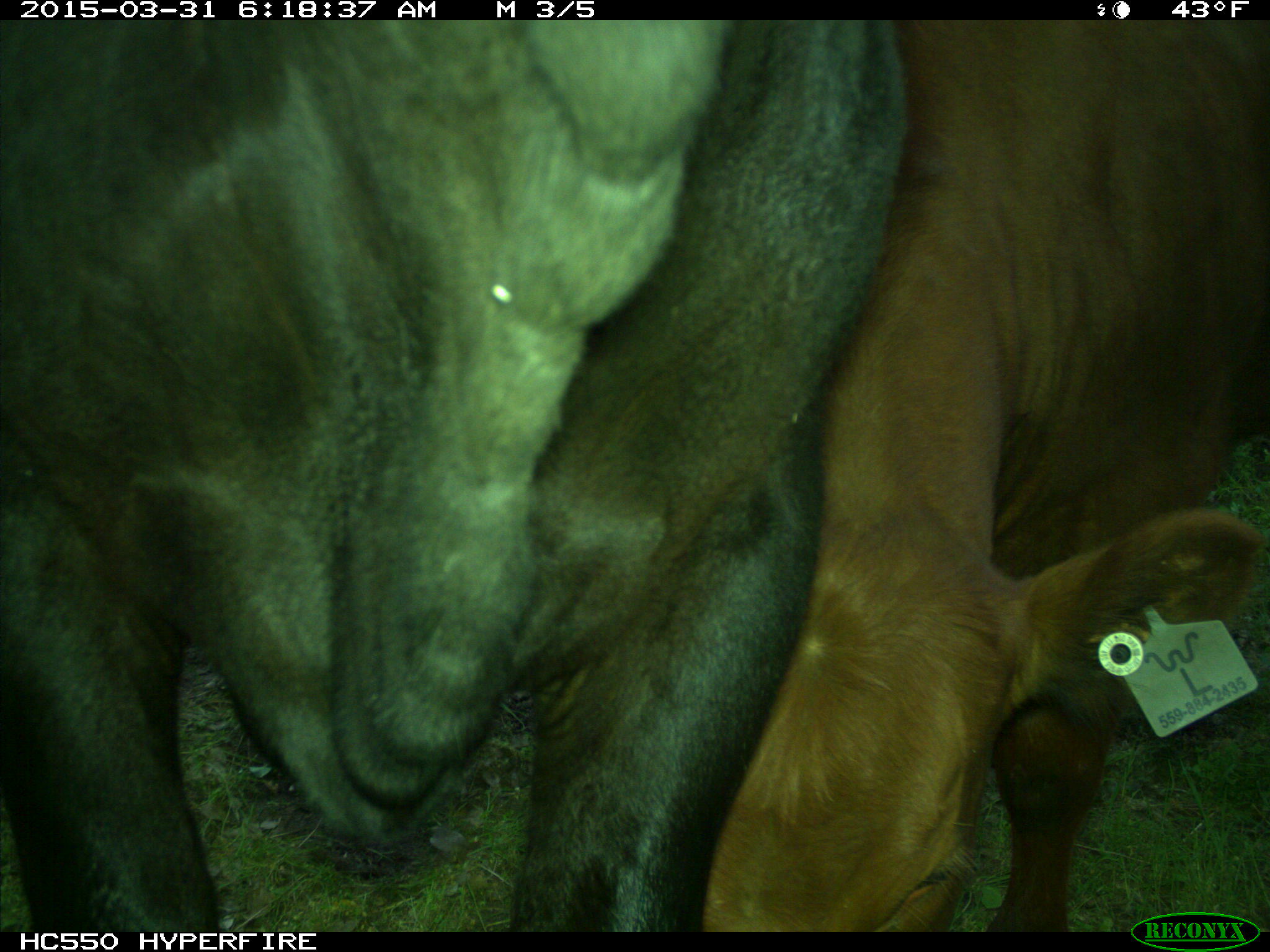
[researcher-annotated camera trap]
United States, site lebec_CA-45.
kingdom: Animalia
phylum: Chordata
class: Mammalia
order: Artiodactyla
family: Bovidae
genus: Bos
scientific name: Bos taurus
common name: domestic cow